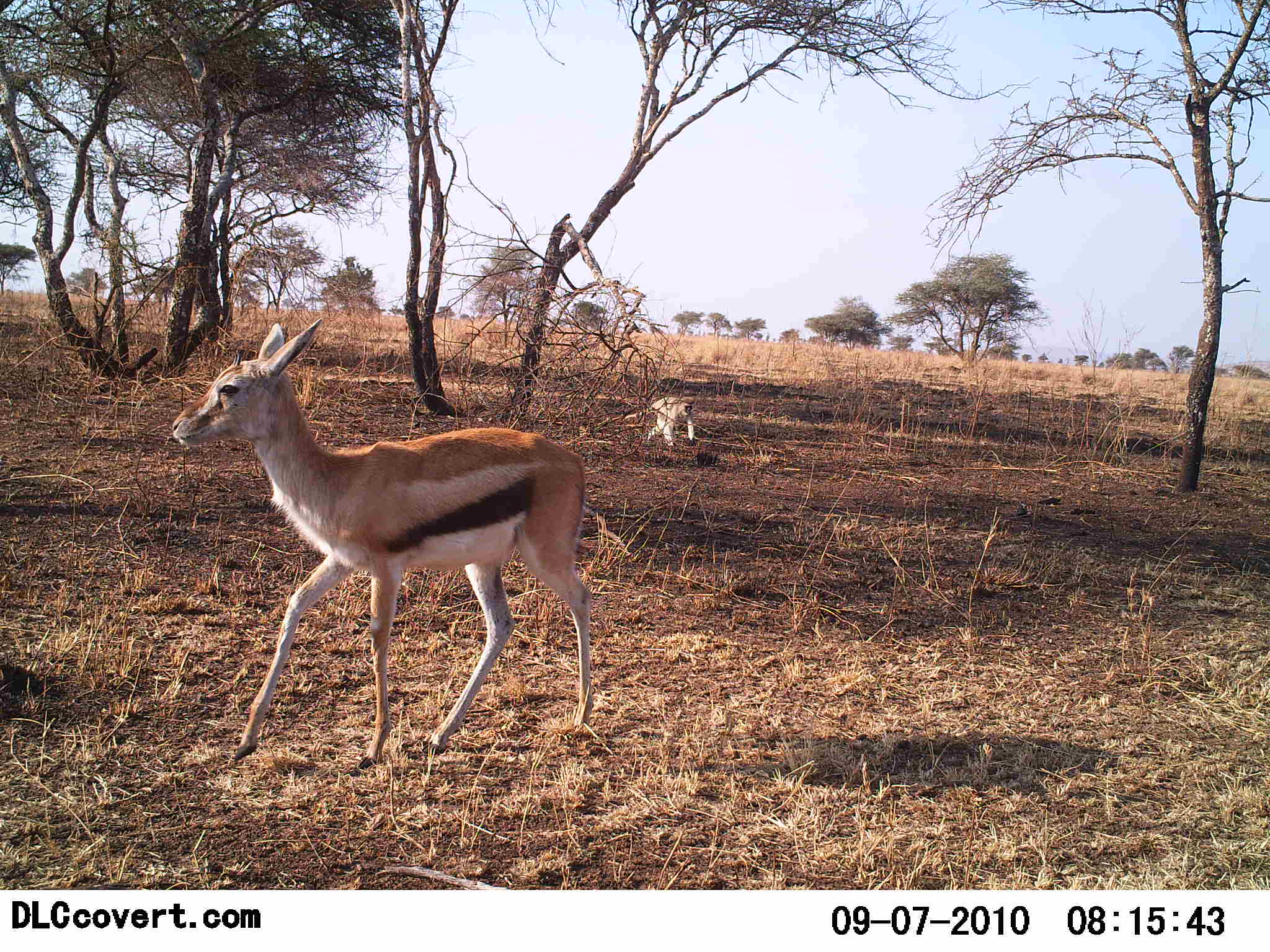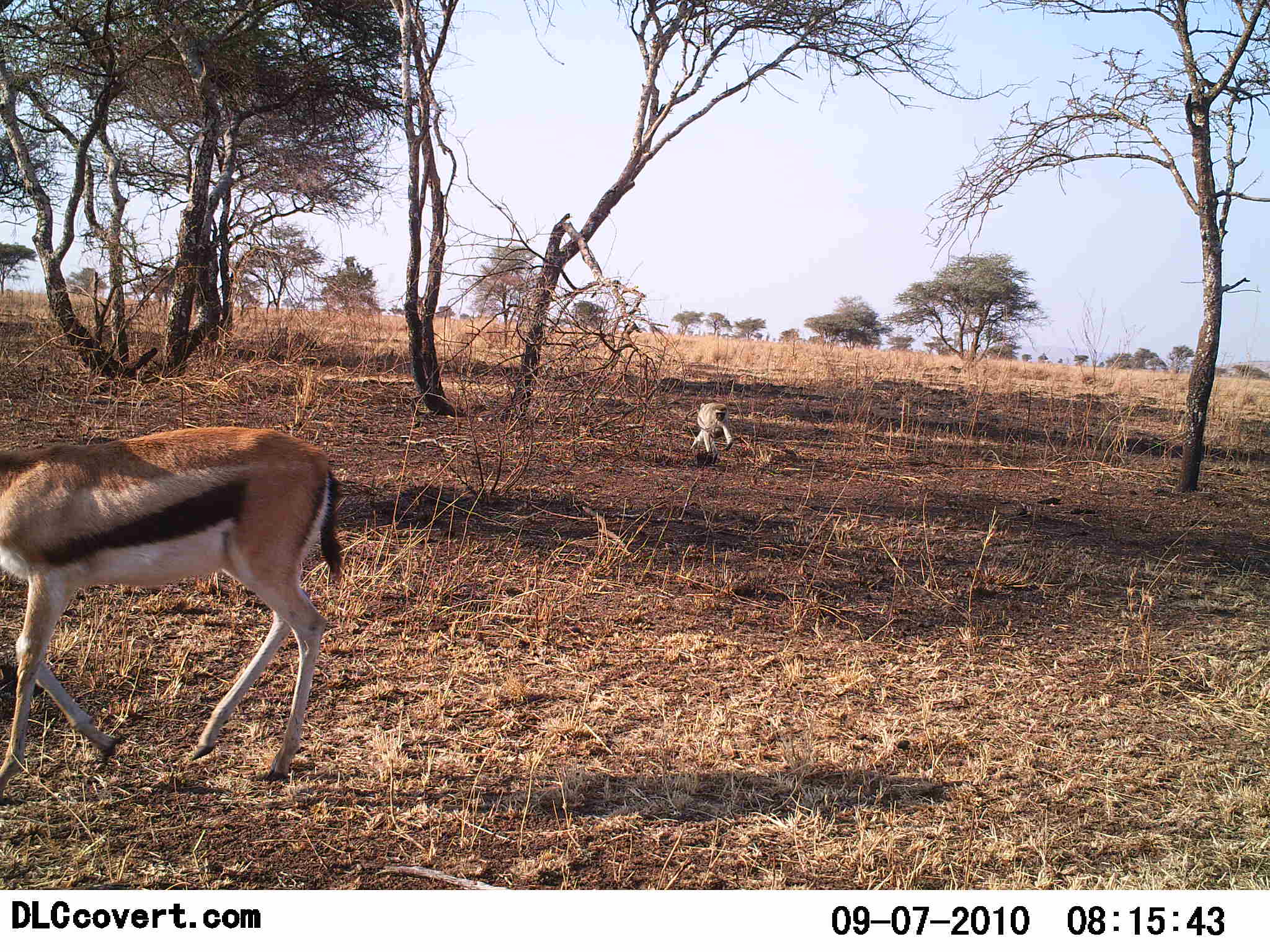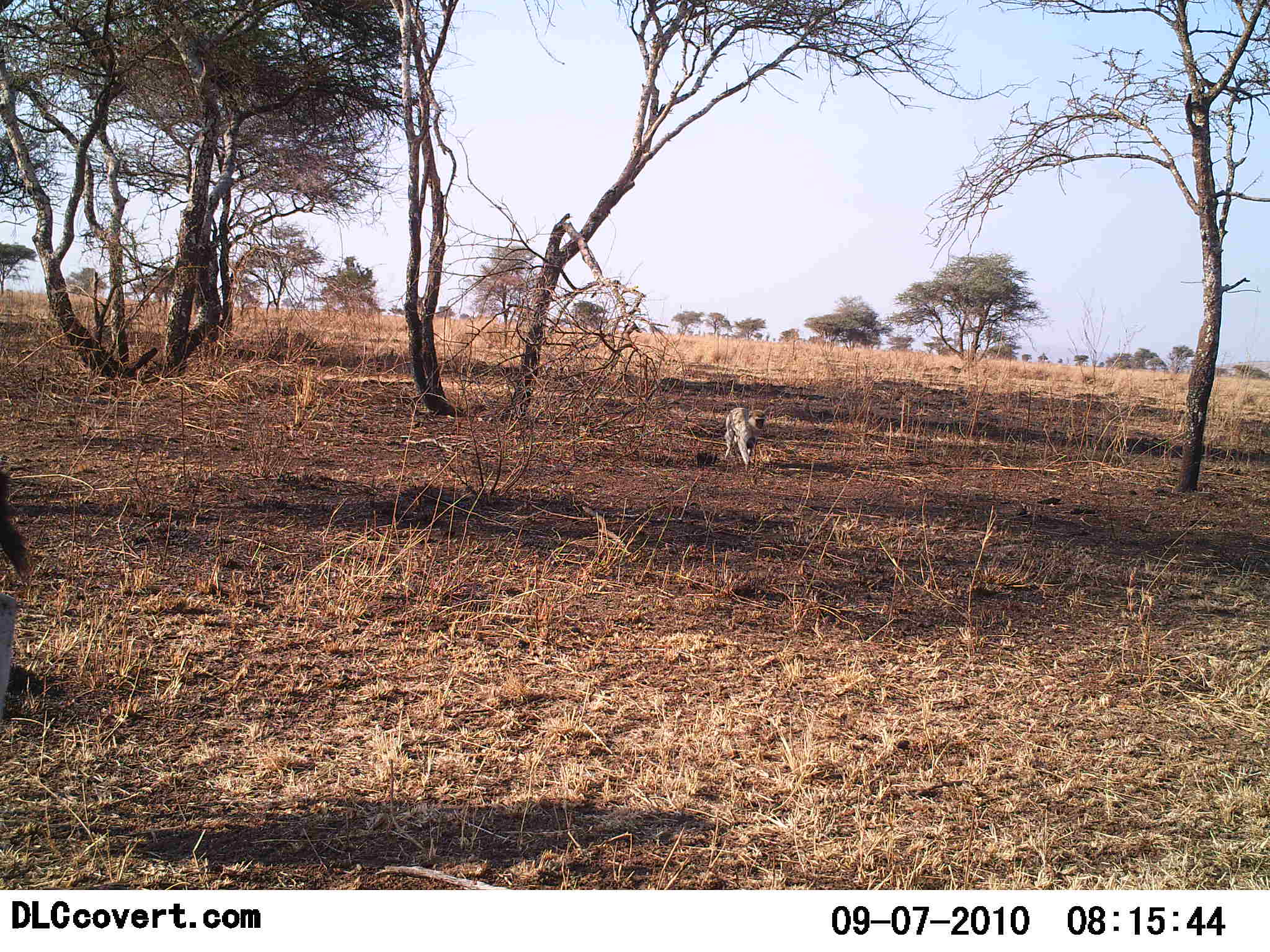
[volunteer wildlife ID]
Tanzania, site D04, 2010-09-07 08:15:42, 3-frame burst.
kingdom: Animalia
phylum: Chordata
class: Mammalia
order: Carnivora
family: Felidae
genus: Acinonyx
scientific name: Acinonyx jubatus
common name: cheetah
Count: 1.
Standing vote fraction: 0%.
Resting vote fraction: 0%.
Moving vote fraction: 100%.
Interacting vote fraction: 0%.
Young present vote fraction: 0%.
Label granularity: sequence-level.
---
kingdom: Animalia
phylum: Chordata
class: Mammalia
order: Artiodactyla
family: Bovidae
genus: Eudorcas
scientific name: Eudorcas thomsonii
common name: thomson's gazelle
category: gazellethomsons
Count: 1.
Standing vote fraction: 5%.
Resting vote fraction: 0%.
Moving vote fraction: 100%.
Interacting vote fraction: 5%.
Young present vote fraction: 0%.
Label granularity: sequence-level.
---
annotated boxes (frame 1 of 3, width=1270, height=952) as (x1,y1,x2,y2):
animal: (173,319,595,771); (622,395,697,447)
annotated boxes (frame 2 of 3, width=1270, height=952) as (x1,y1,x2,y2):
animal: (0,426,342,795); (689,400,735,455)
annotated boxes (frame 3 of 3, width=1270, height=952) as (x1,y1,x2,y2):
animal: (0,449,37,739); (725,407,767,467)